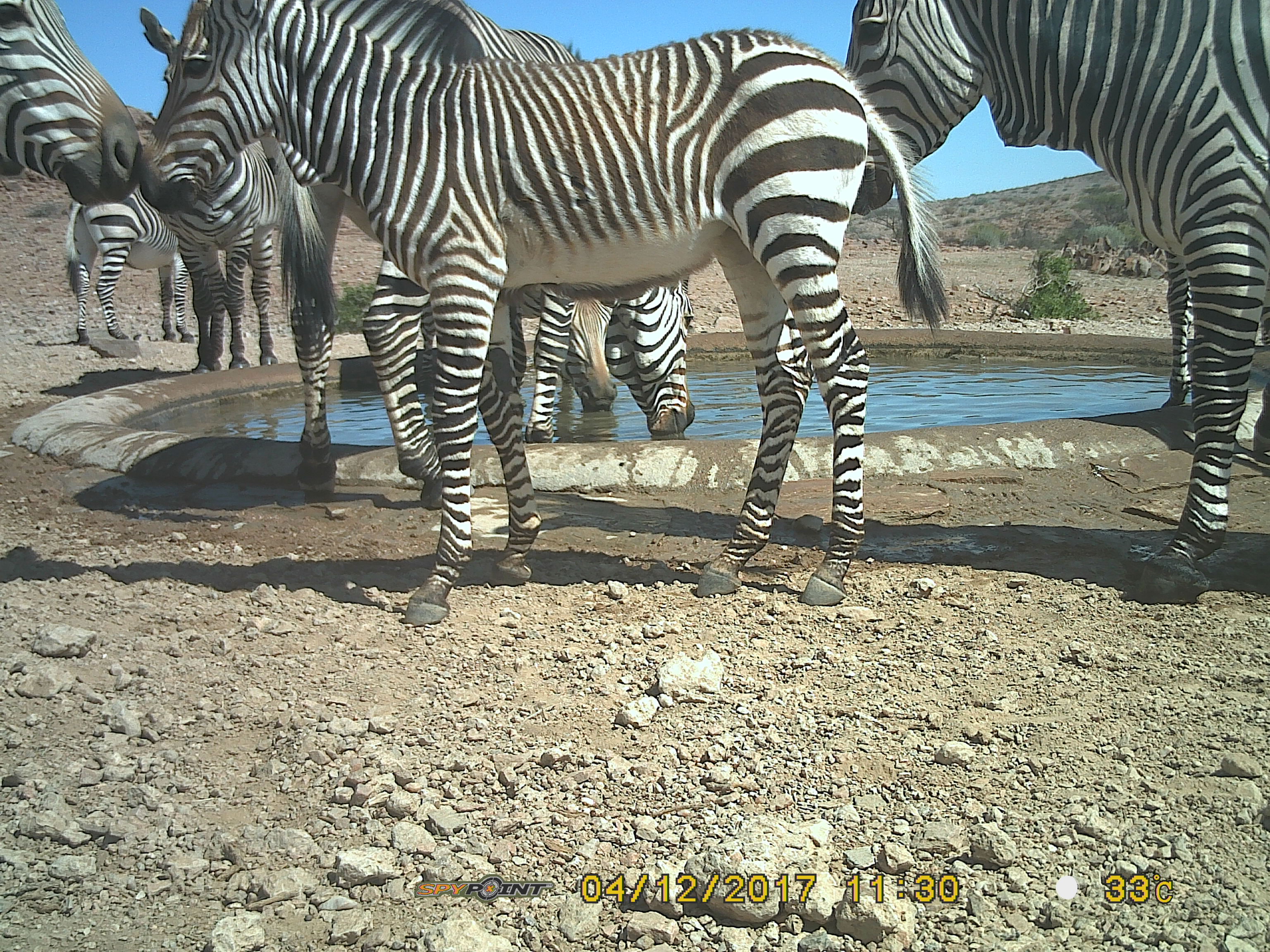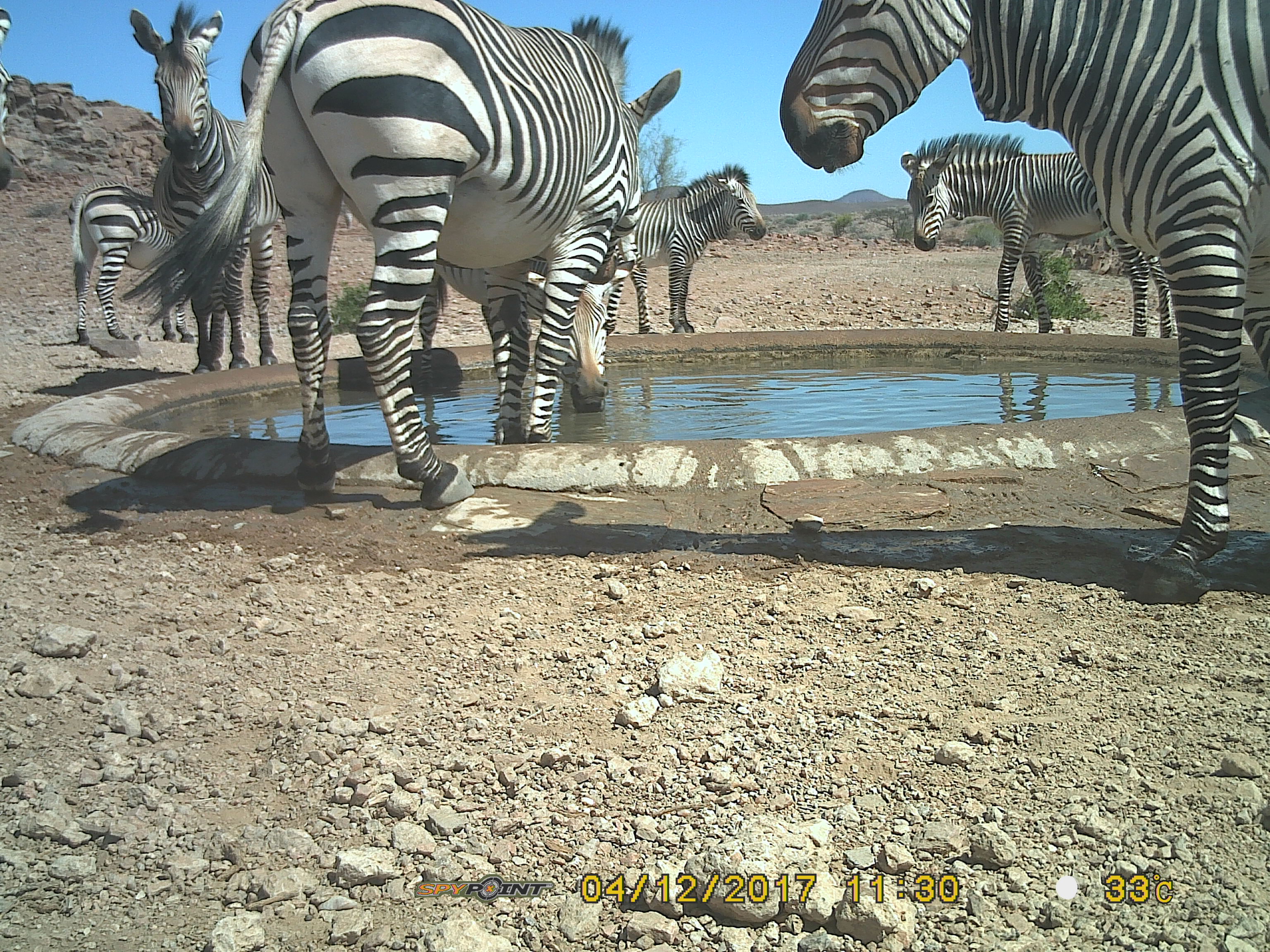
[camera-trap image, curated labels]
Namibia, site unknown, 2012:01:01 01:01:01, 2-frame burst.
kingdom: Animalia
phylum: Chordata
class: Mammalia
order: Perissodactyla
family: Equidae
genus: Equus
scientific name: Equus zebra hartmannae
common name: hartmann's mountain zebra